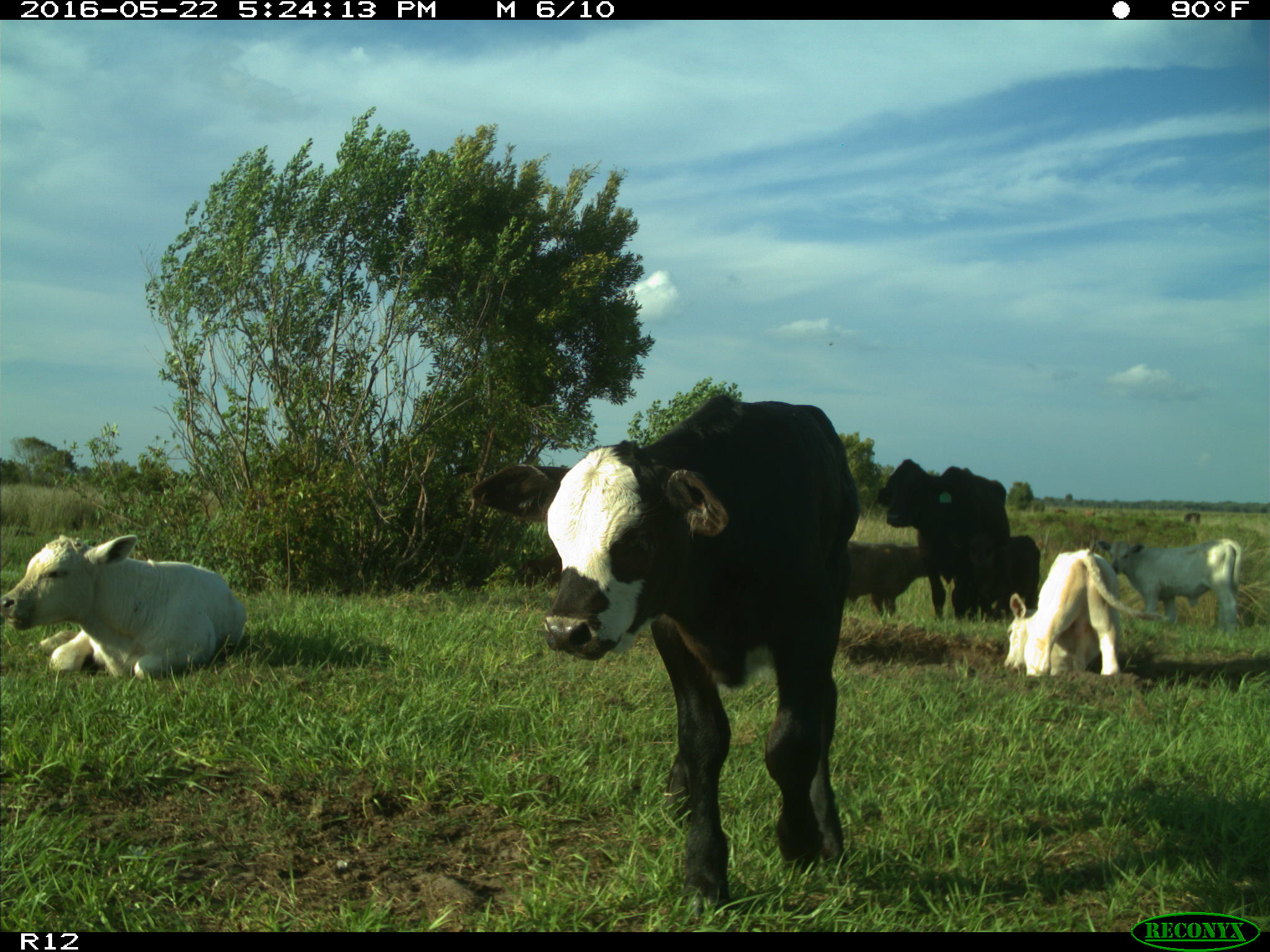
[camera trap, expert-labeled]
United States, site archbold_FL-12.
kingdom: Animalia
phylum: Chordata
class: Mammalia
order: Artiodactyla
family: Bovidae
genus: Bos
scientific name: Bos taurus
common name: domestic cow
Bos taurus (domestic cow).